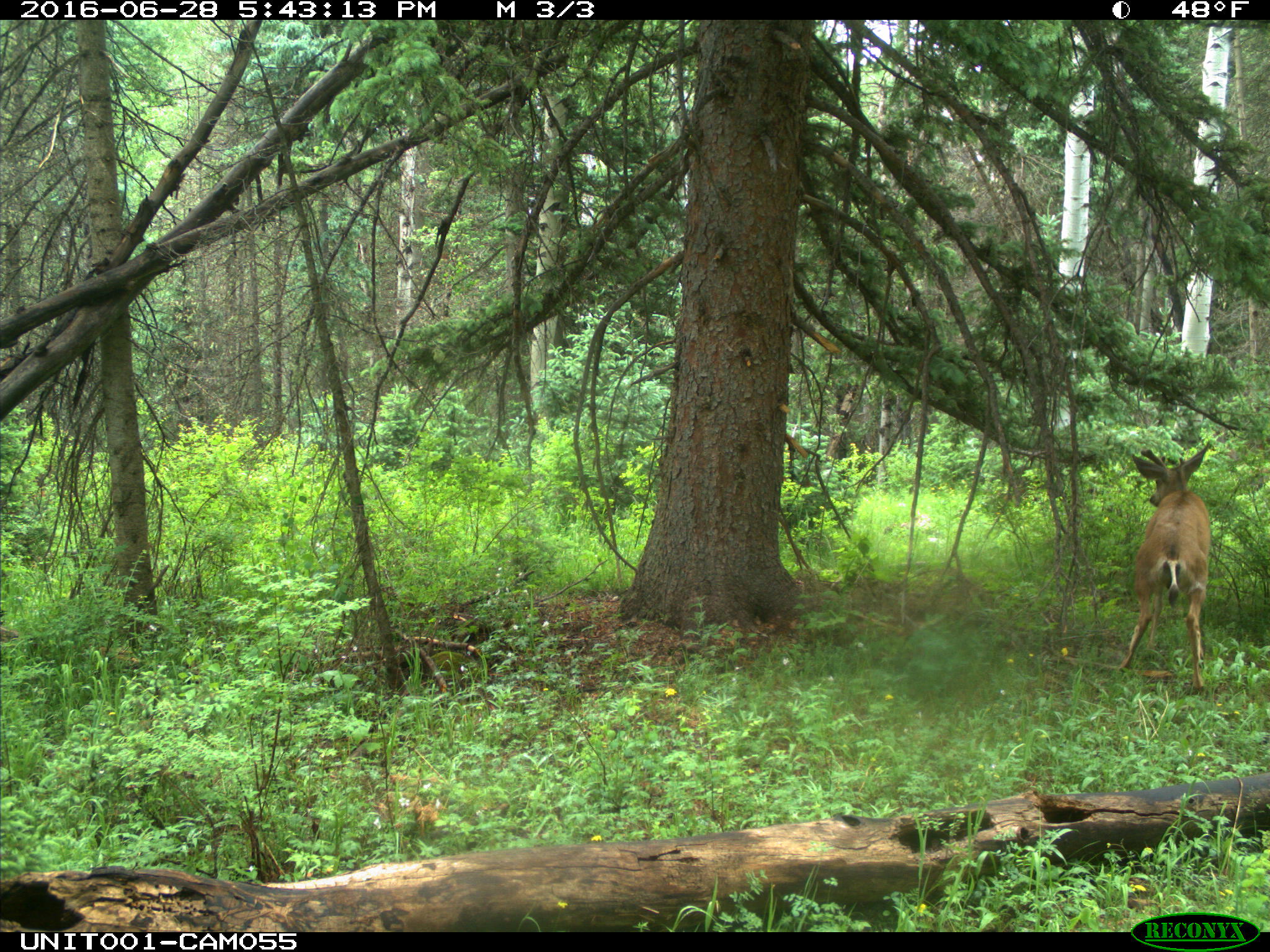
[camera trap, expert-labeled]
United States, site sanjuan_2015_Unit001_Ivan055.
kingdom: Animalia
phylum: Chordata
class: Mammalia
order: Artiodactyla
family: Cervidae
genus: Odocoileus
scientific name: Odocoileus hemionus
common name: mule deer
Odocoileus hemionus (mule deer).